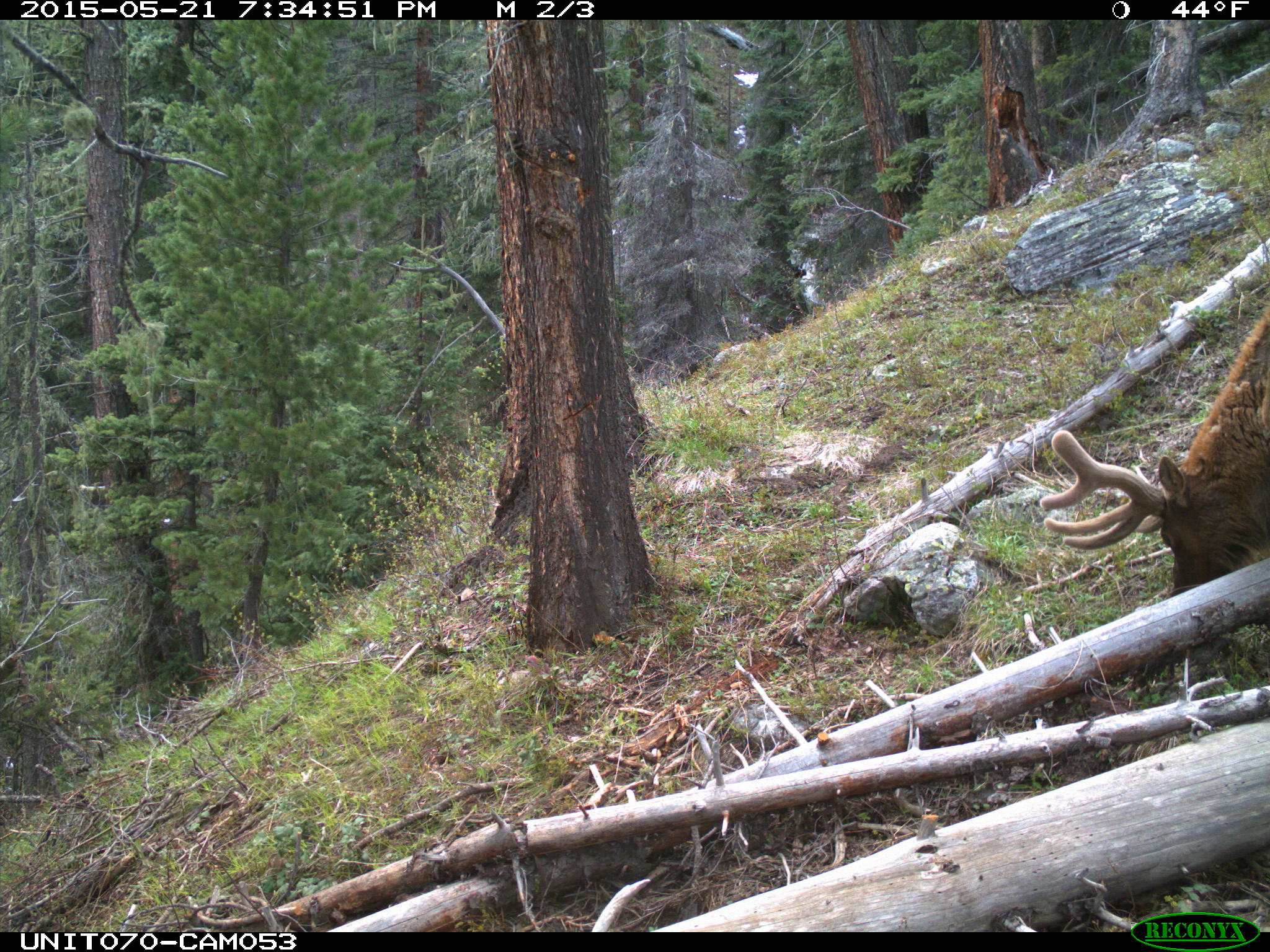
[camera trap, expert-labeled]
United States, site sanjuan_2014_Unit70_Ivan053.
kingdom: Animalia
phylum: Chordata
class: Mammalia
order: Artiodactyla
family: Cervidae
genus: Cervus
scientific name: Cervus elaphus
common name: red deer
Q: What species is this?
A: Cervus elaphus (red deer).